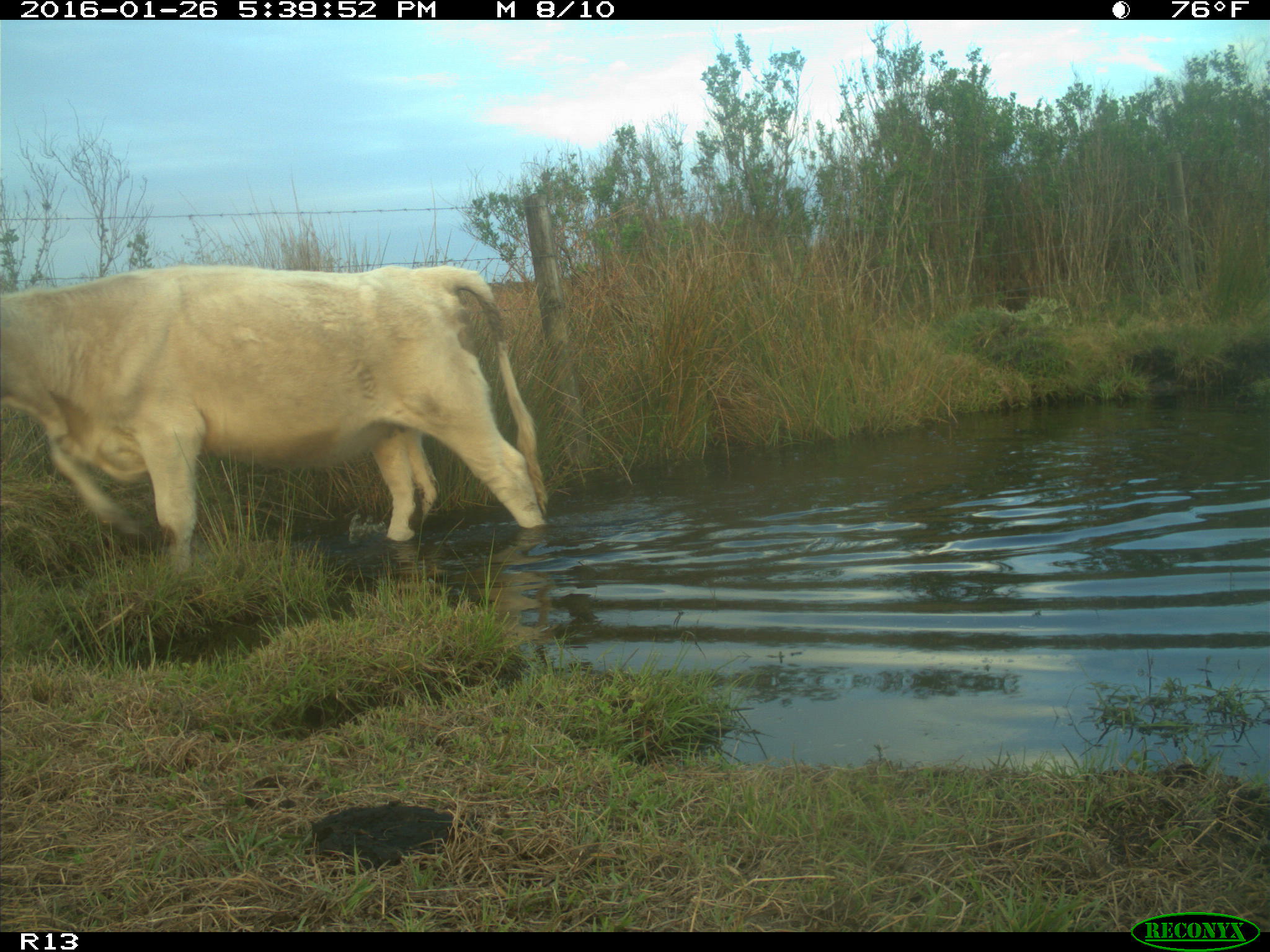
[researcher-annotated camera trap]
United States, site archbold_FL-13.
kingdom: Animalia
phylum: Chordata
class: Mammalia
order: Artiodactyla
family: Bovidae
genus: Bos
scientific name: Bos taurus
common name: domestic cow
Bos taurus (domestic cow).